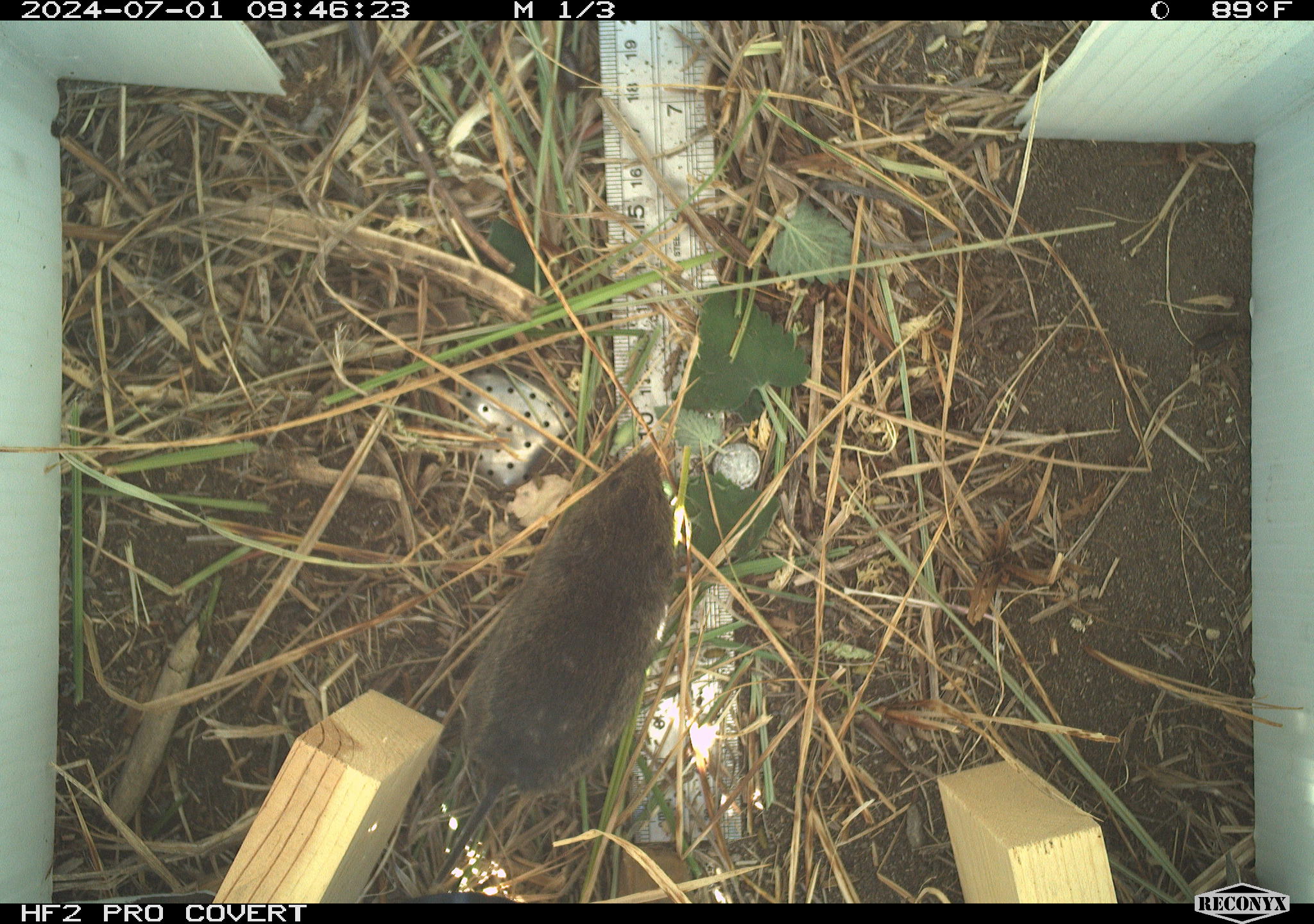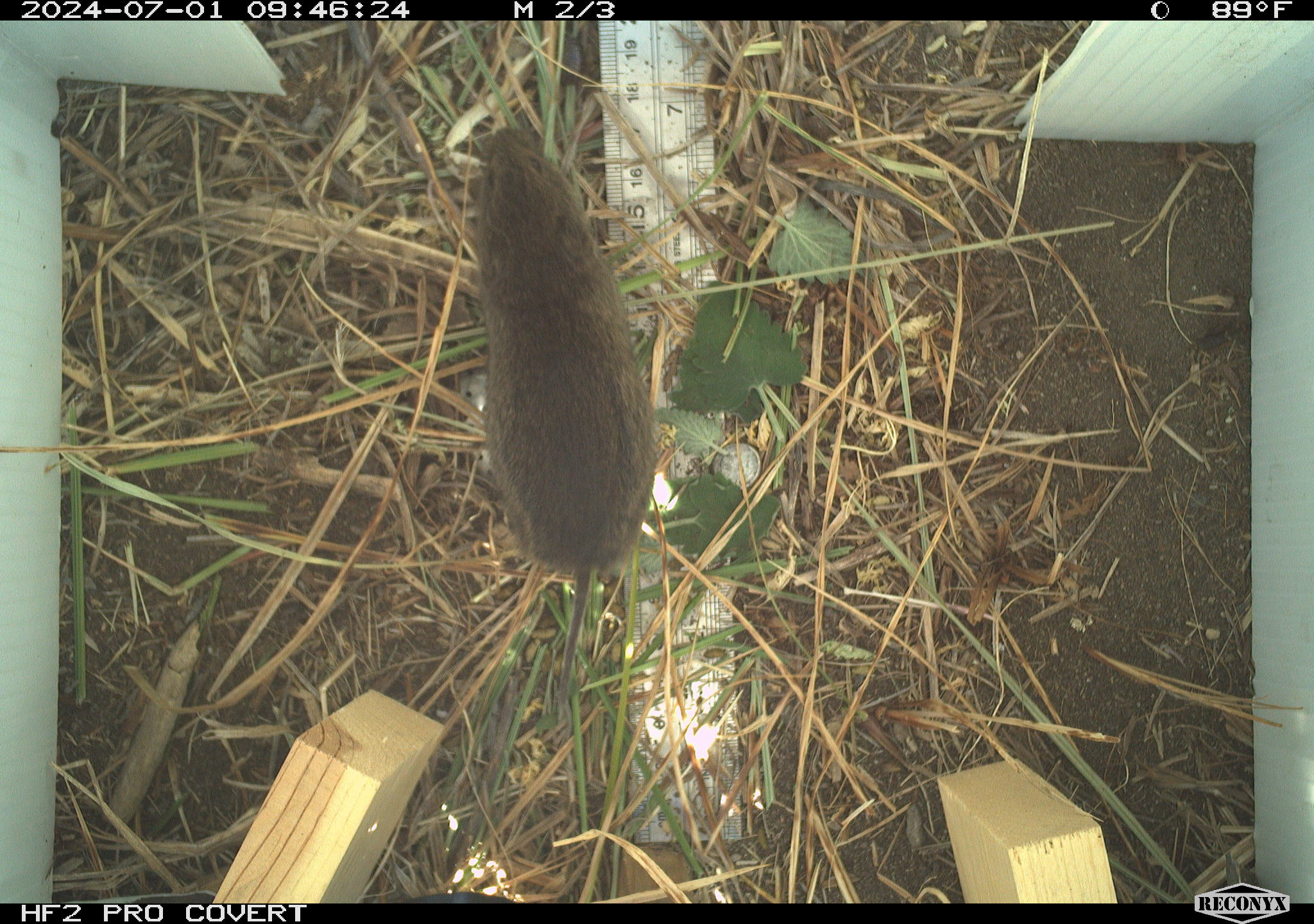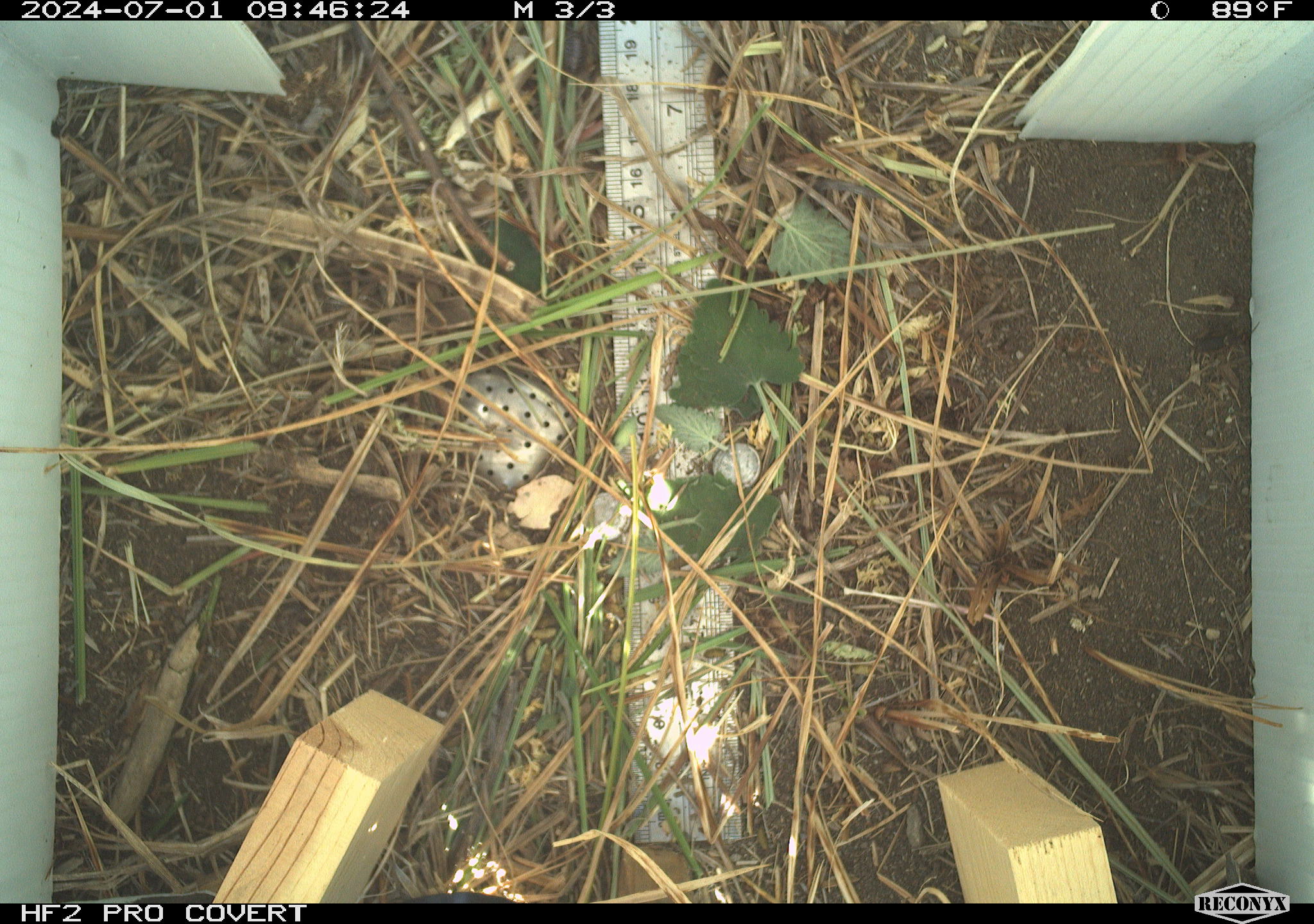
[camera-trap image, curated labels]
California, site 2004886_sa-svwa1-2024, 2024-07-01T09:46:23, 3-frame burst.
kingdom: Animalia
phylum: Chordata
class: Mammalia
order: Rodentia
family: Cricetidae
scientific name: Arvicolinae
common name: voles, lemmings, and muskrats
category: arvicolinae subfamily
Arvicolinae subfamily (voles, lemmings, and muskrats) (Arvicolinae).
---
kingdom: Animalia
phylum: Arthropoda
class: Insecta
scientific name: Insecta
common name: insect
Insect (Insecta).